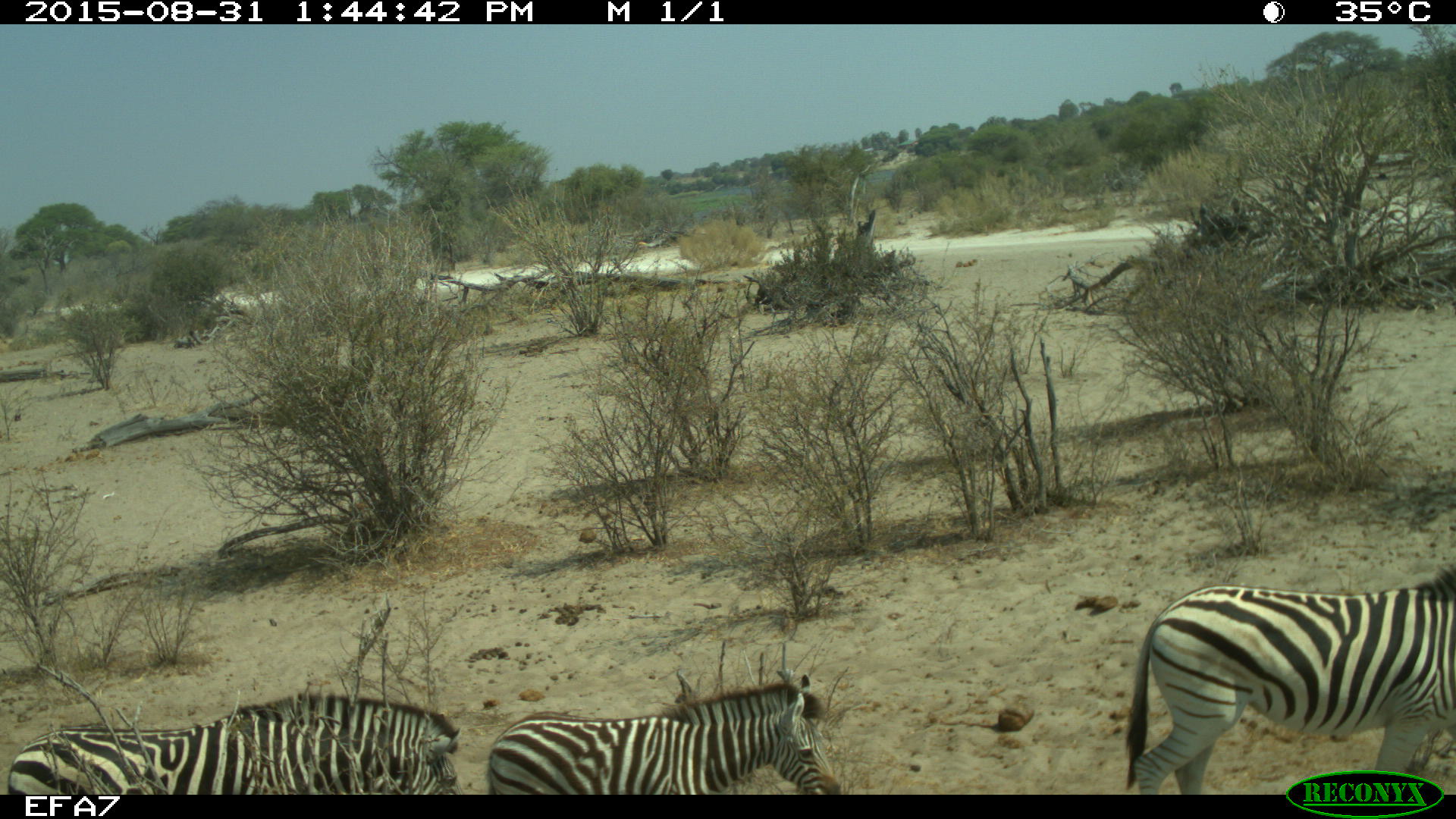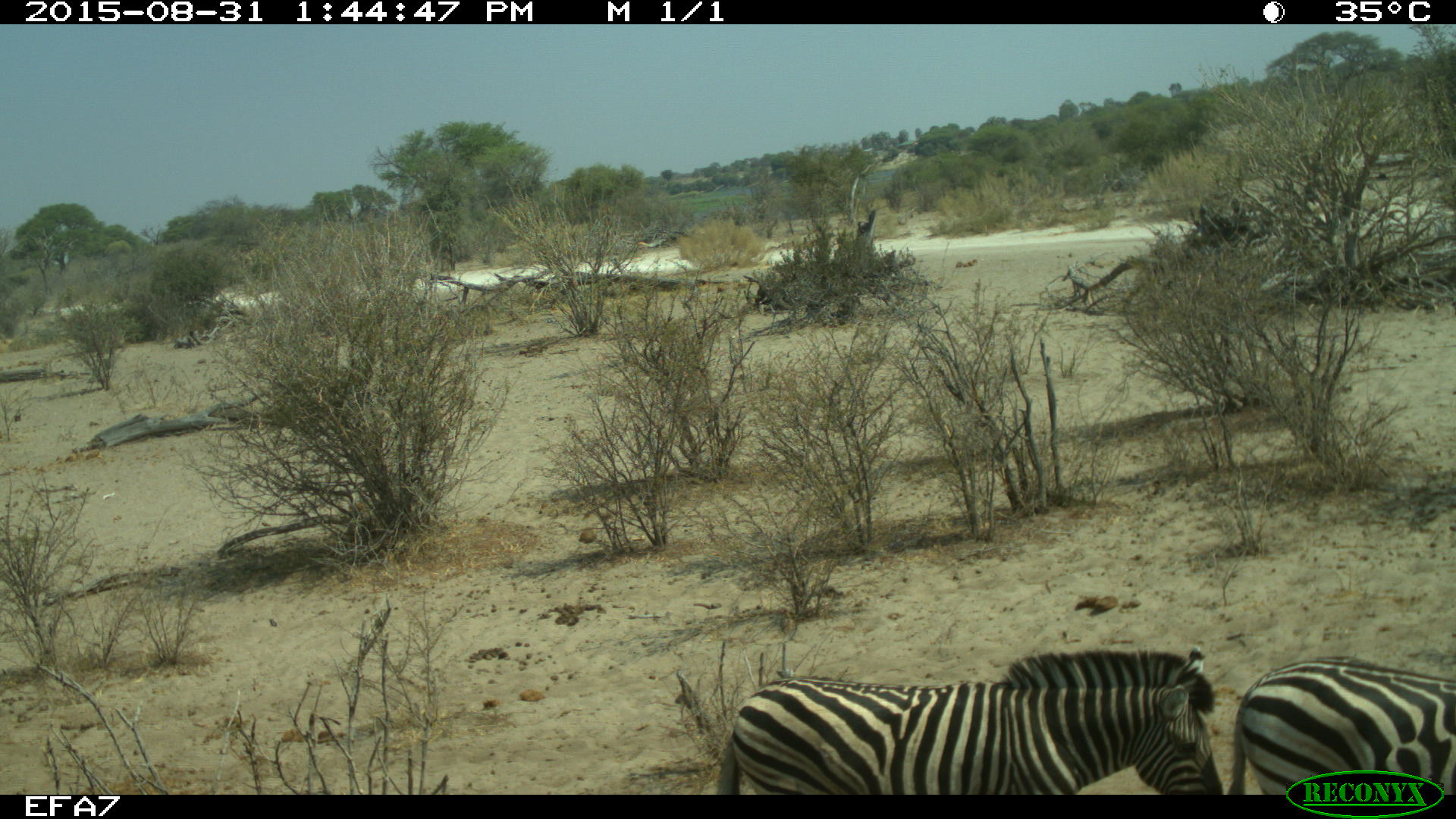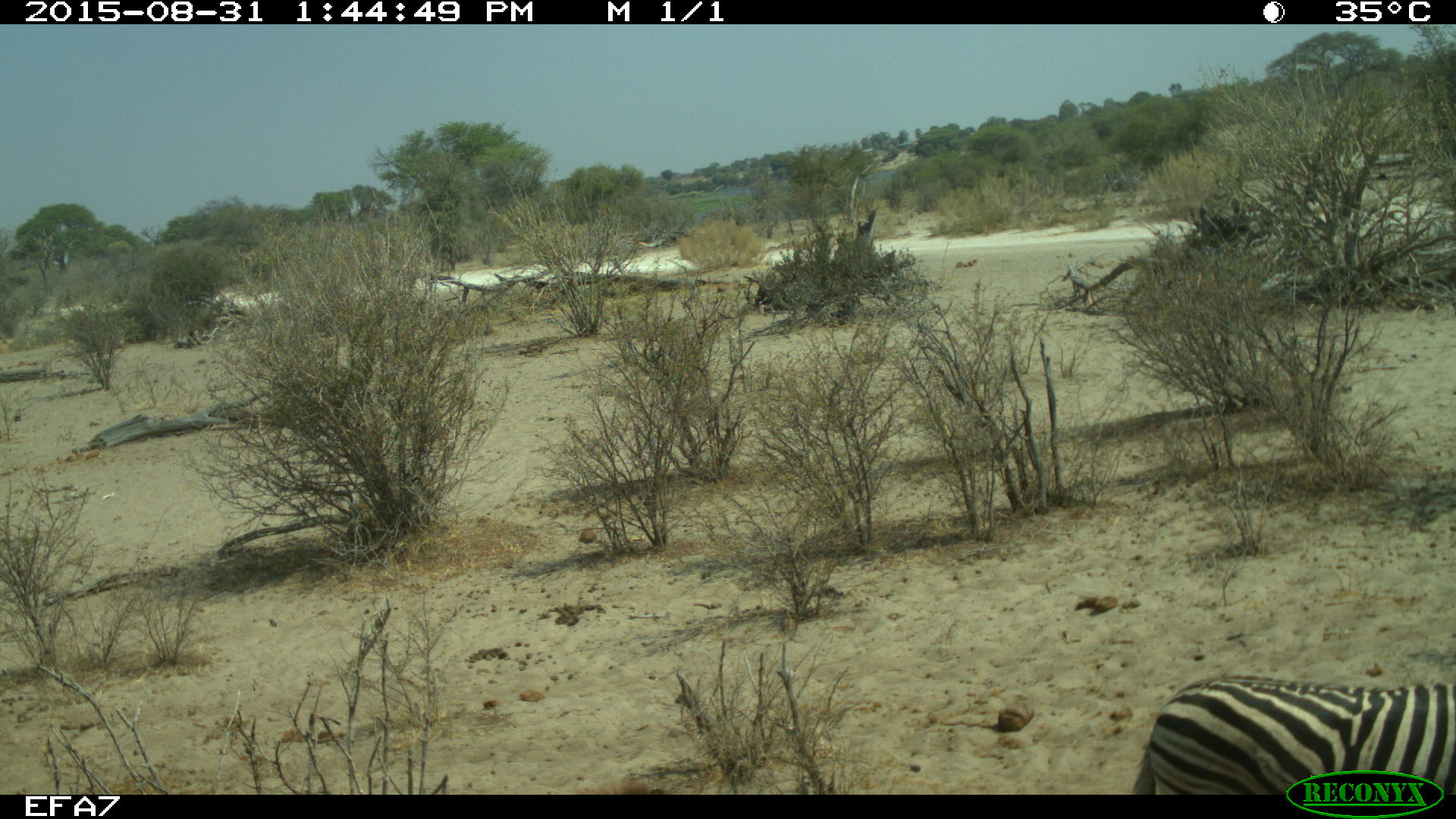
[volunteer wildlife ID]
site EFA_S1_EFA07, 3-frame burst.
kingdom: Animalia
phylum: Chordata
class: Mammalia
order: Perissodactyla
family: Equidae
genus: Equus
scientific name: Equus quagga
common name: plains zebra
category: zebraplains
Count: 3.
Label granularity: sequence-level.